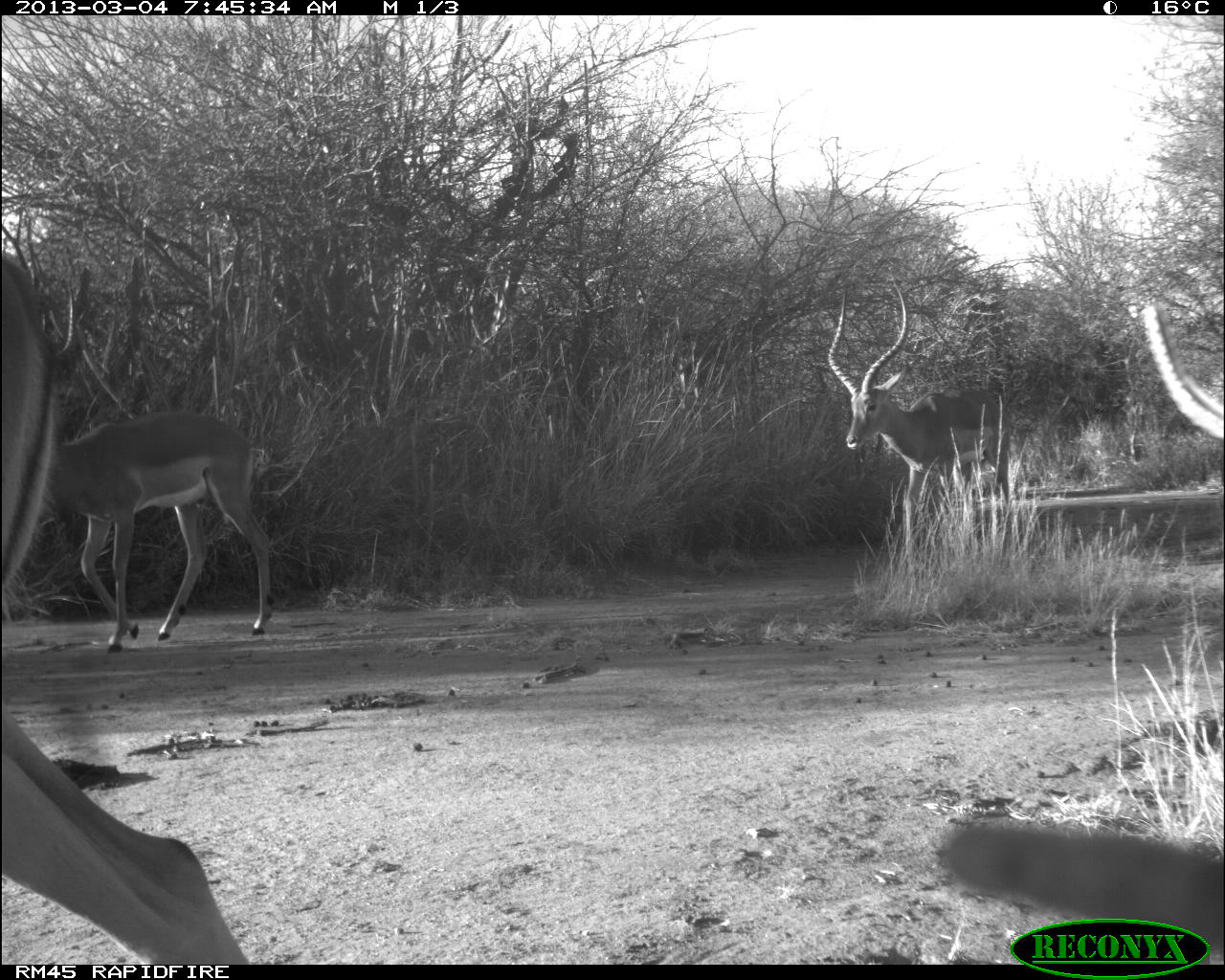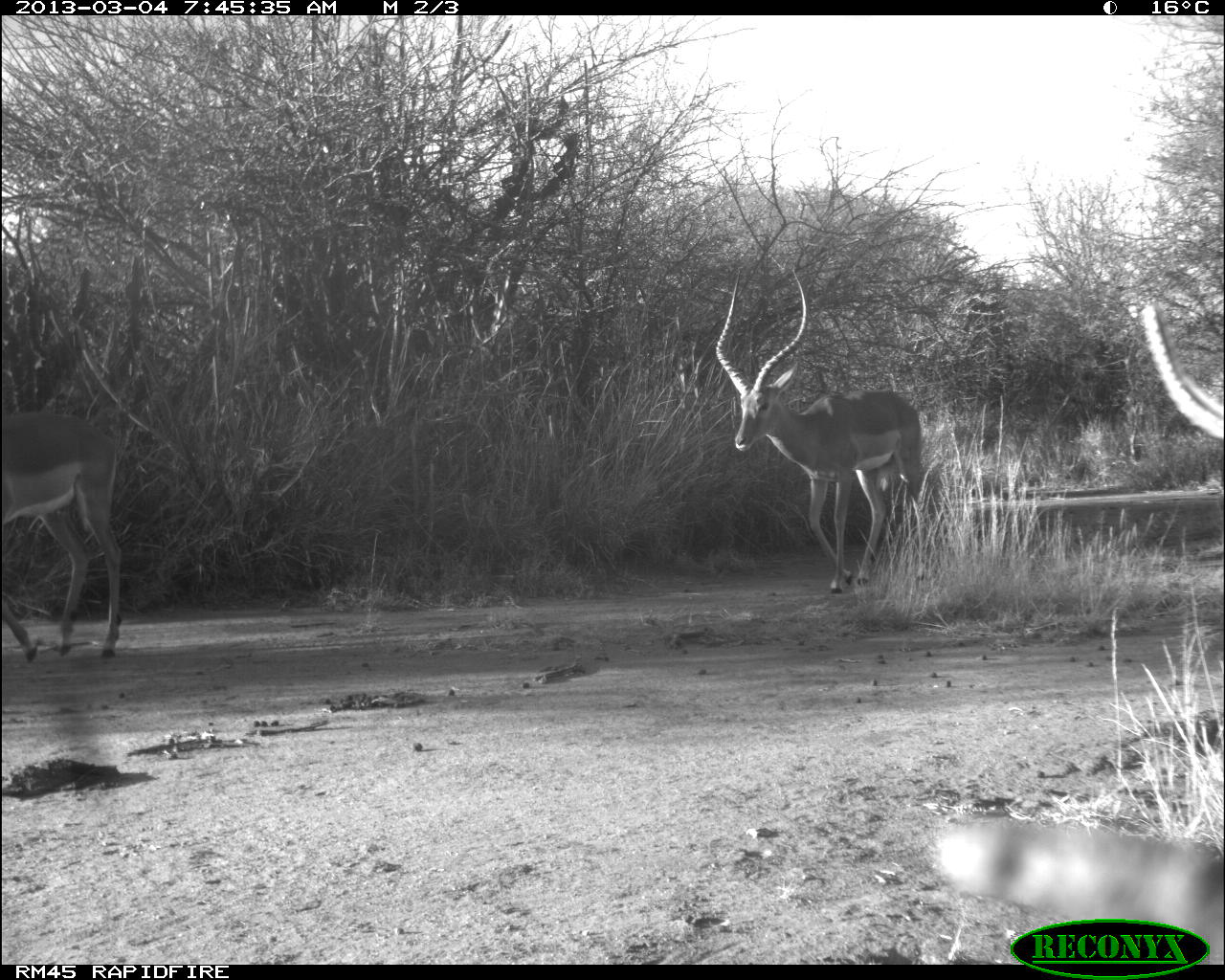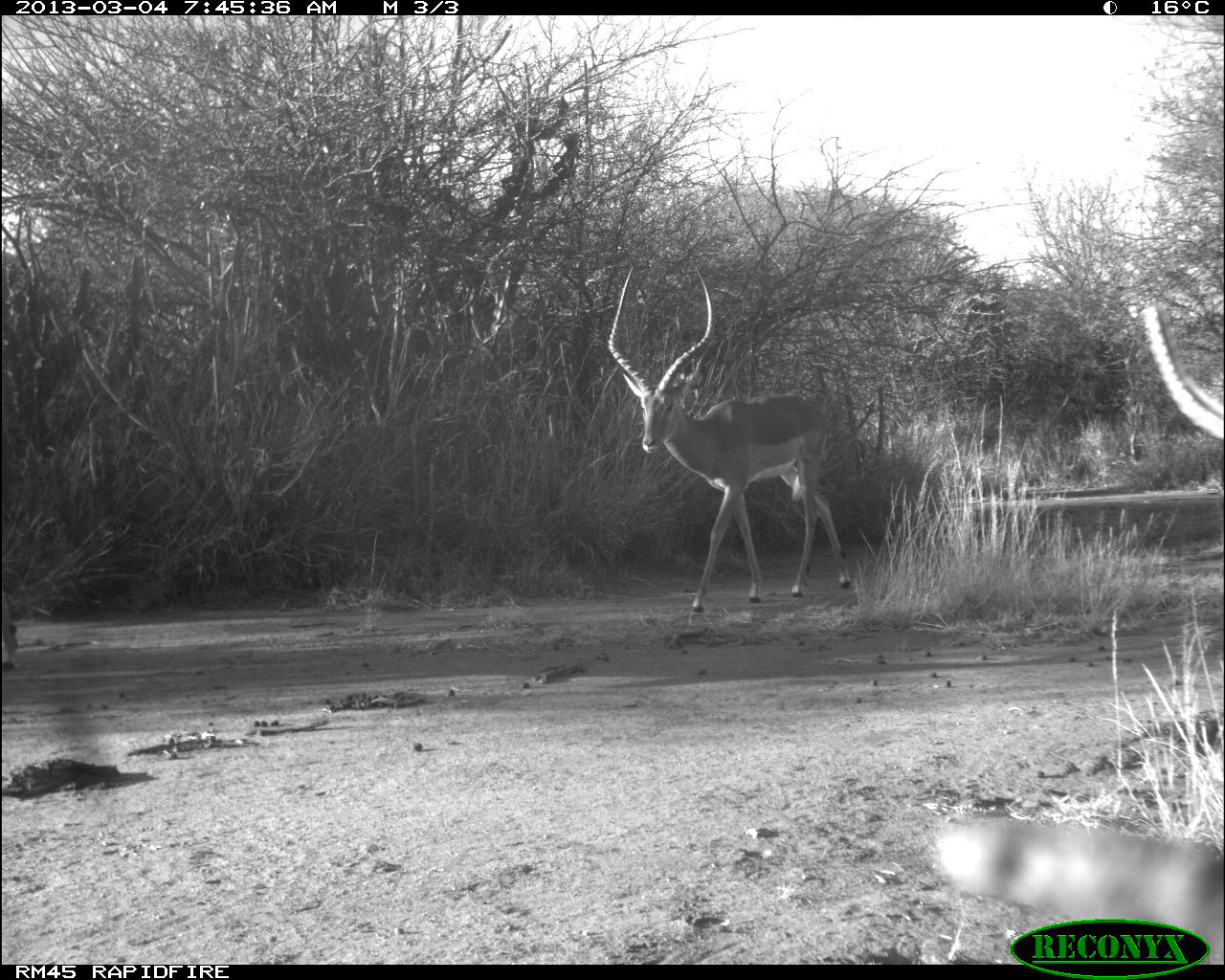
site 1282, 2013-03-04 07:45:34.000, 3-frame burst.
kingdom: Animalia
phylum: Chordata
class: Mammalia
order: Artiodactyla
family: Bovidae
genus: Aepyceros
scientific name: Aepyceros melampus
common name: impala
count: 3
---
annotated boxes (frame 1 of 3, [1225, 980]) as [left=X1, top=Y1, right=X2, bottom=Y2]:
aepyceros melampus: [left=0, top=237, right=248, bottom=962]; [left=5, top=409, right=280, bottom=652]; [left=827, top=276, right=1012, bottom=564]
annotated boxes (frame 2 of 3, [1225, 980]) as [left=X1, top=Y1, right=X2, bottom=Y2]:
aepyceros melampus: [left=704, top=265, right=930, bottom=596]; [left=0, top=406, right=129, bottom=665]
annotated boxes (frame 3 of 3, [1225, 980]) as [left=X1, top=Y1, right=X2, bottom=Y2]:
aepyceros melampus: [left=604, top=261, right=856, bottom=614]